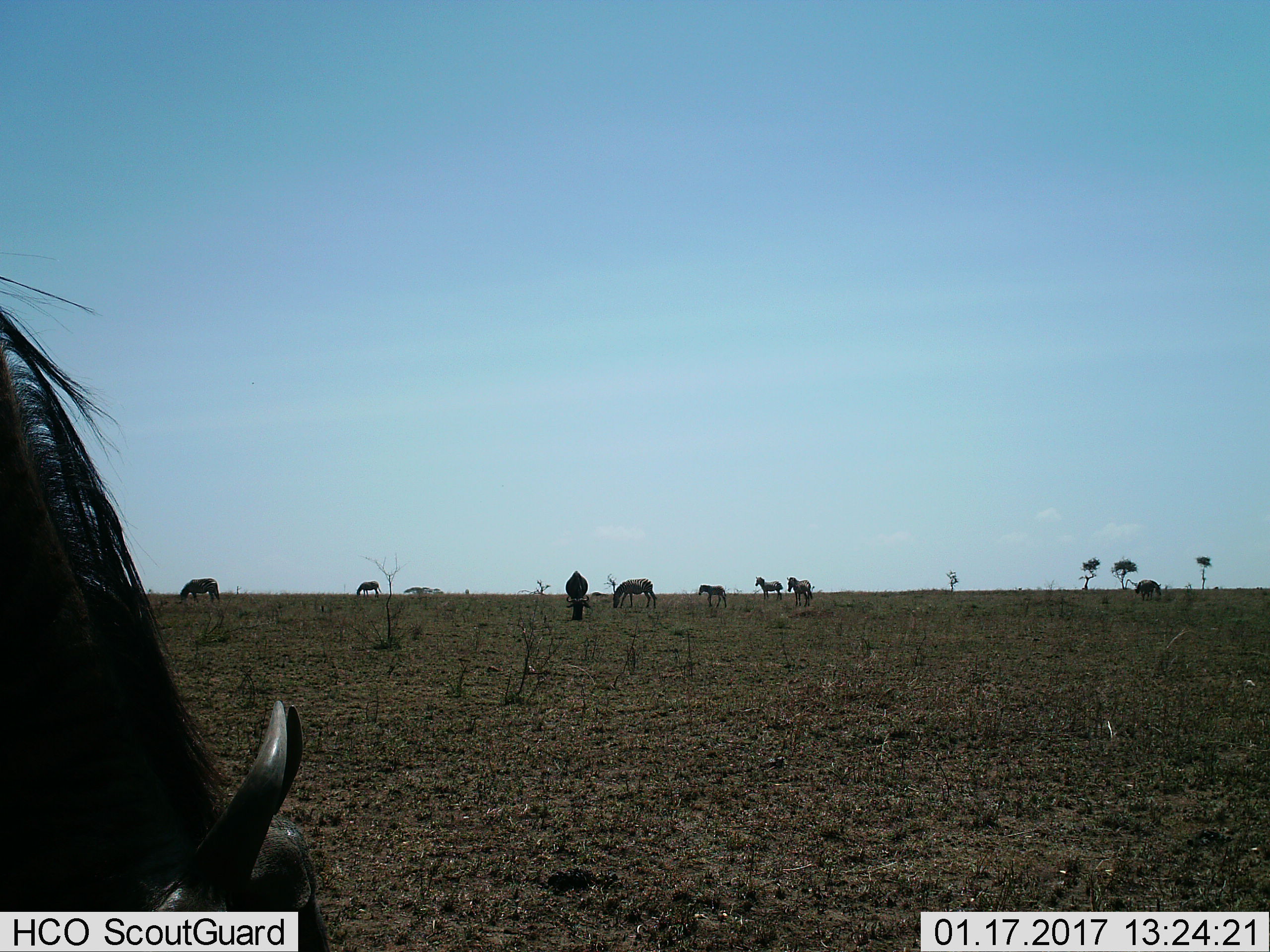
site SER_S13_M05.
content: unidentified animal